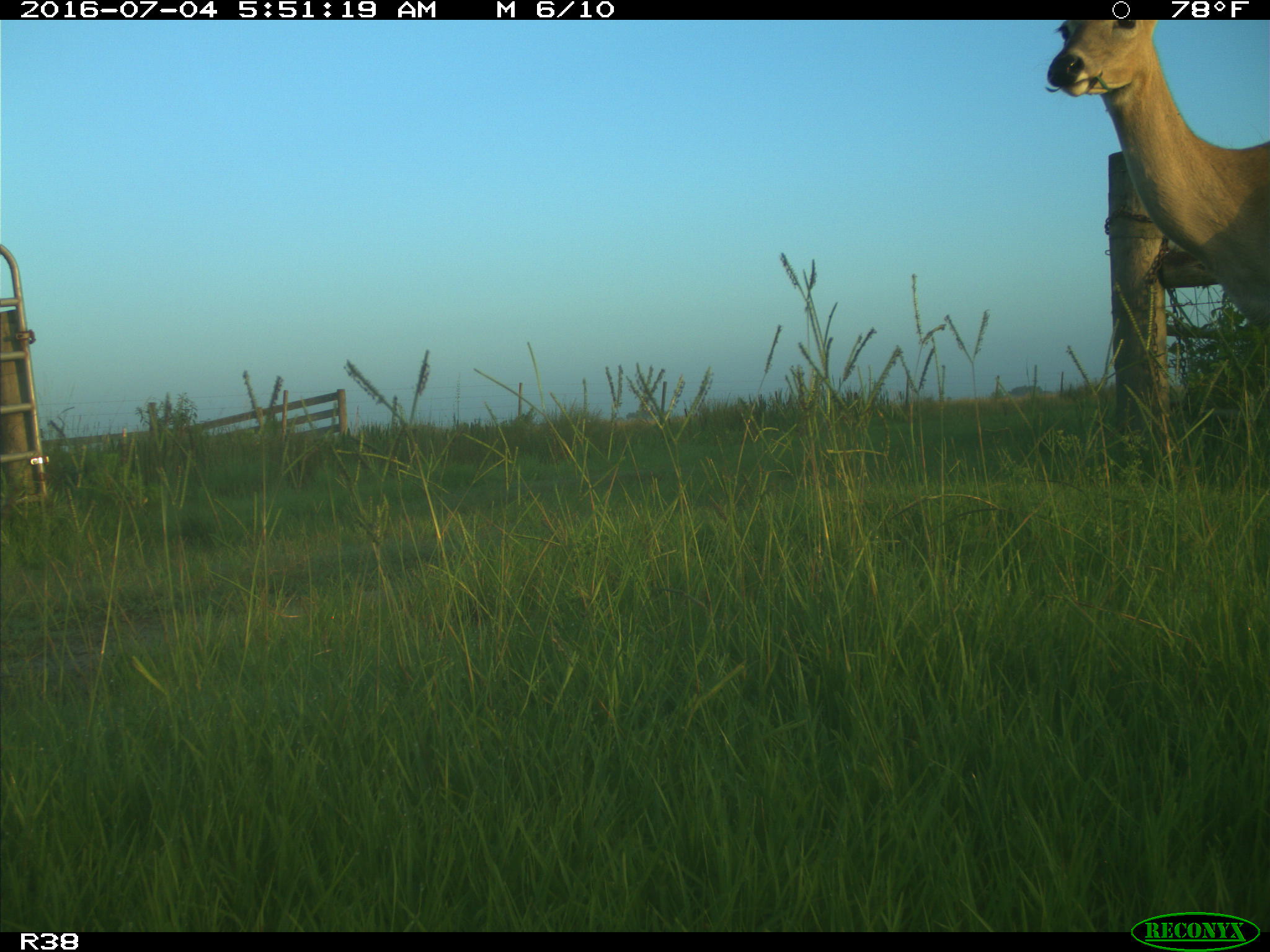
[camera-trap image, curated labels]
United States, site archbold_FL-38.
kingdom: Animalia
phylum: Chordata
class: Mammalia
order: Artiodactyla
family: Cervidae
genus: Odocoileus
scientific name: Odocoileus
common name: deer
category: unidentified deer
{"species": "unidentified deer (deer) (Odocoileus)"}